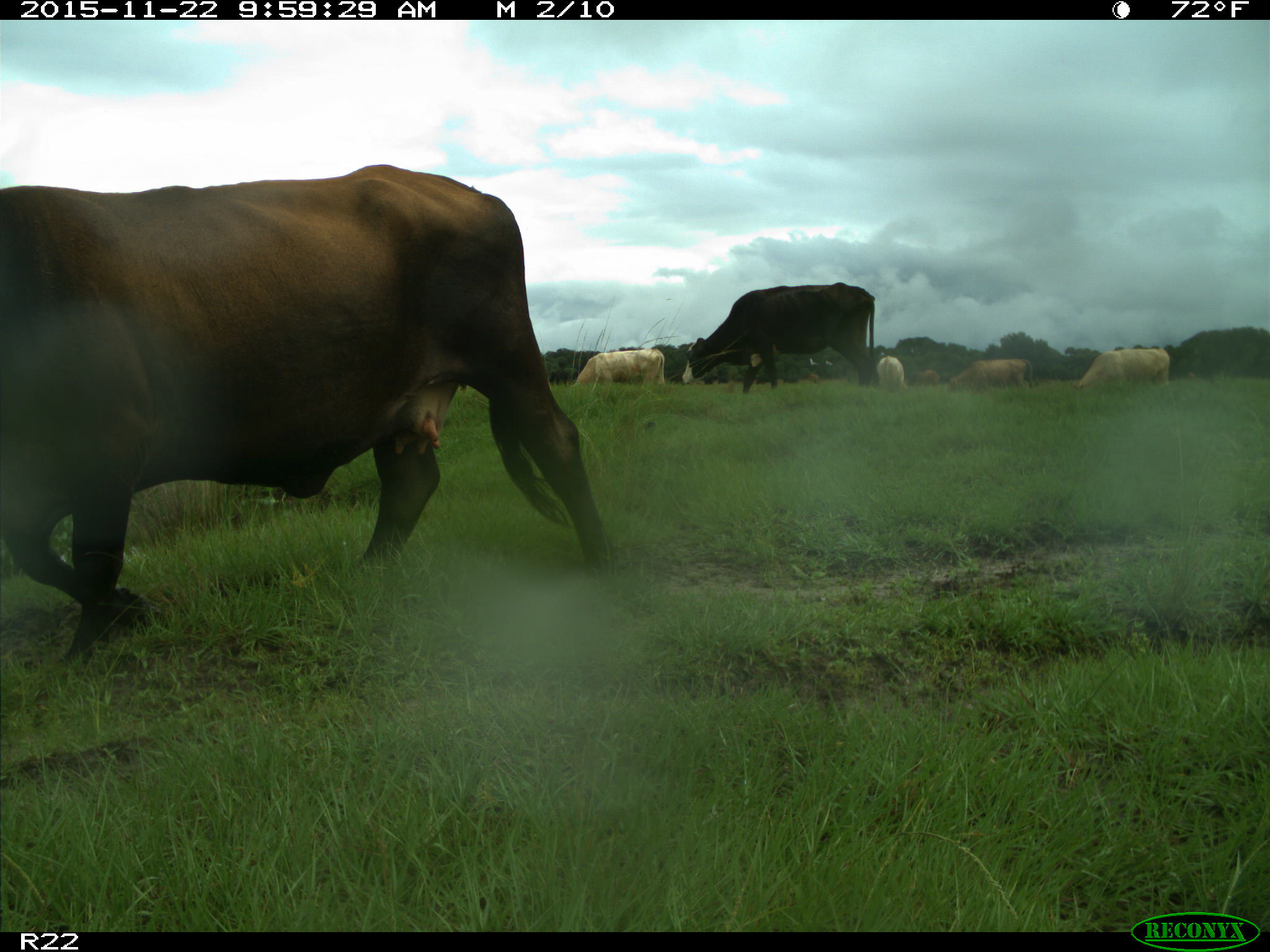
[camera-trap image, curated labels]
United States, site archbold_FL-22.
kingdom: Animalia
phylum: Chordata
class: Mammalia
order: Artiodactyla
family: Bovidae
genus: Bos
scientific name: Bos taurus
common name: domestic cow